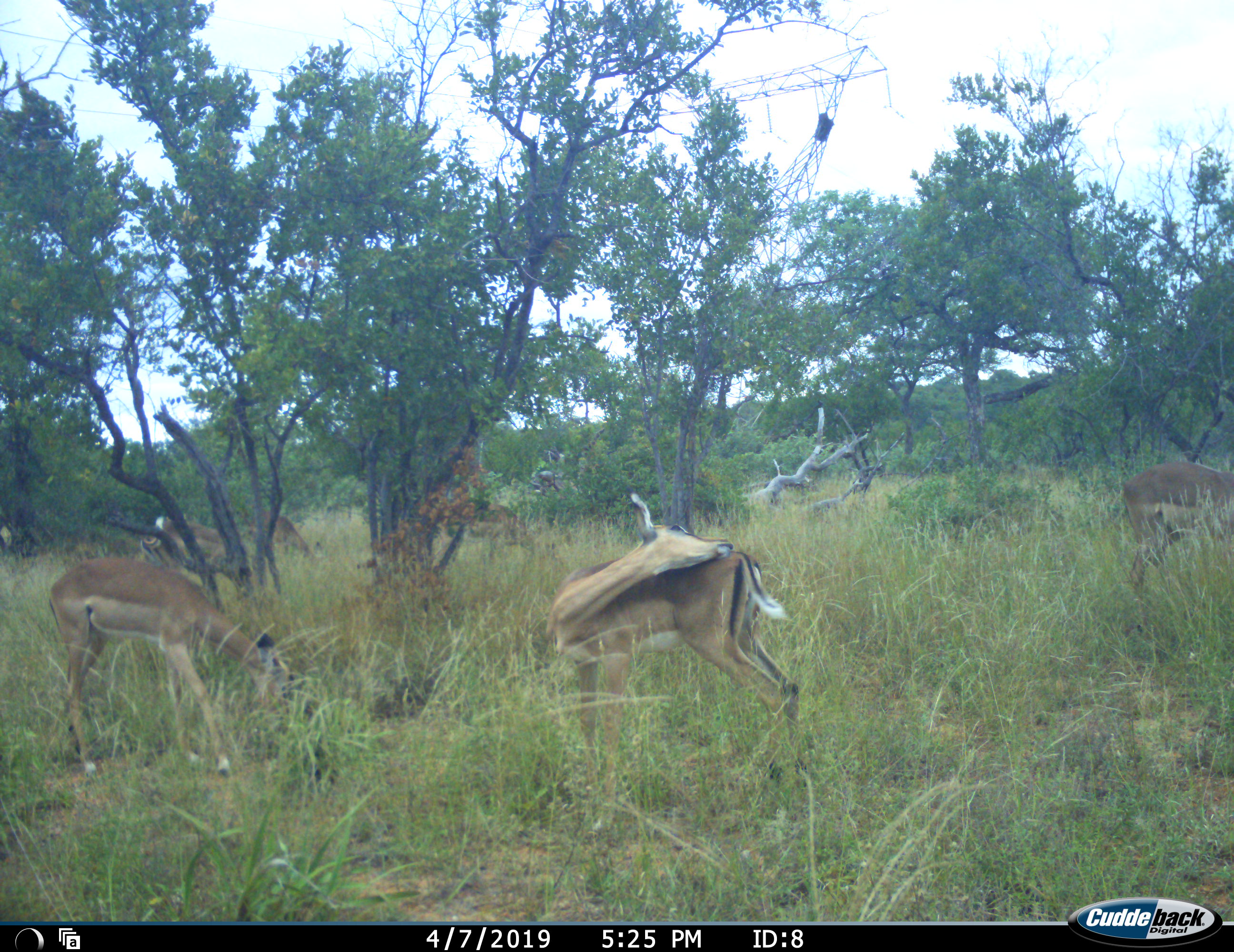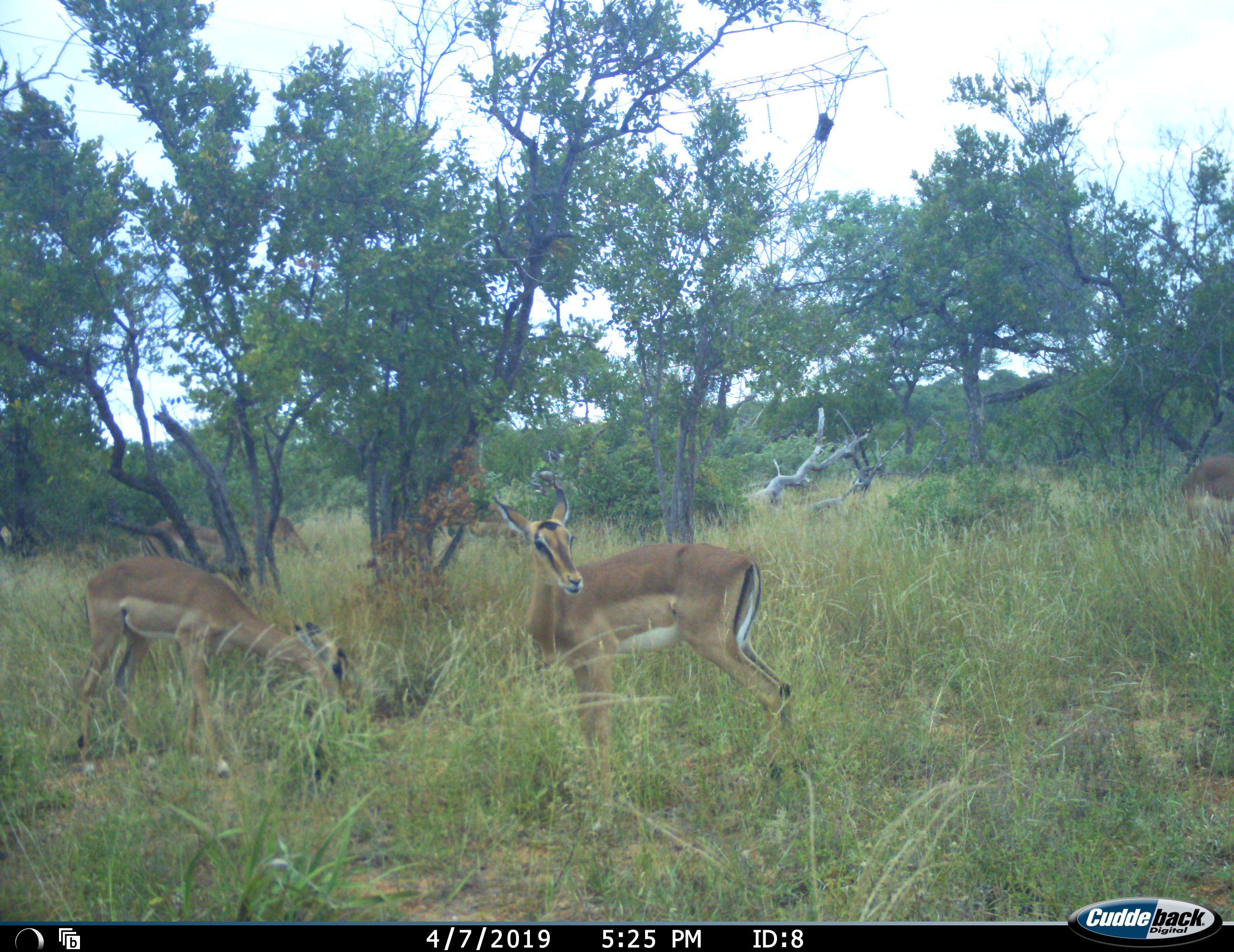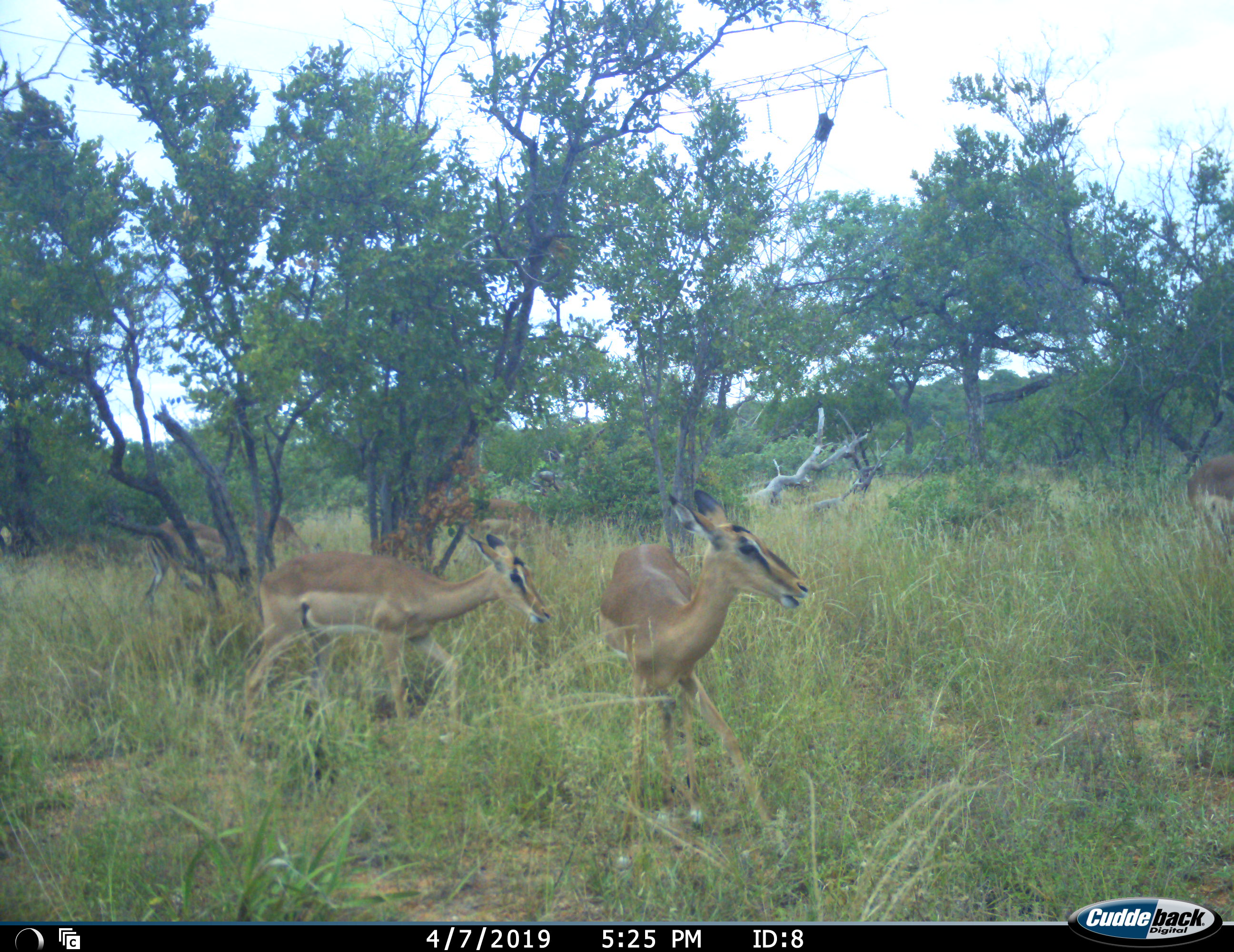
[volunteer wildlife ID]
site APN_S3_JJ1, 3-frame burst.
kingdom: Animalia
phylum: Chordata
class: Mammalia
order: Artiodactyla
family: Bovidae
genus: Aepyceros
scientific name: Aepyceros melampus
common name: impala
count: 3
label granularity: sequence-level